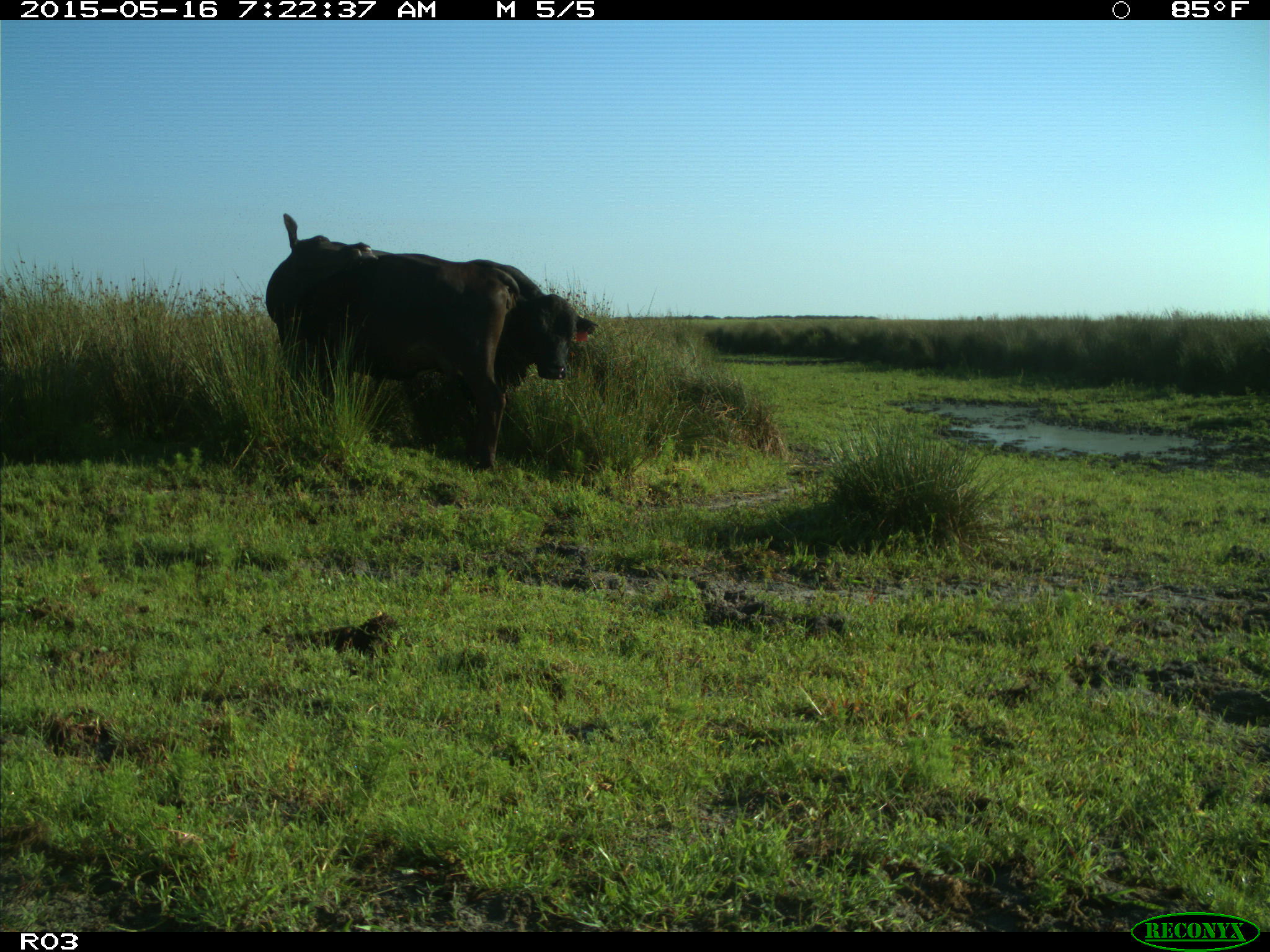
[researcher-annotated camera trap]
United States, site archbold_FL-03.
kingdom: Animalia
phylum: Chordata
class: Mammalia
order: Artiodactyla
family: Bovidae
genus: Bos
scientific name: Bos taurus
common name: domestic cow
Bos taurus (domestic cow).